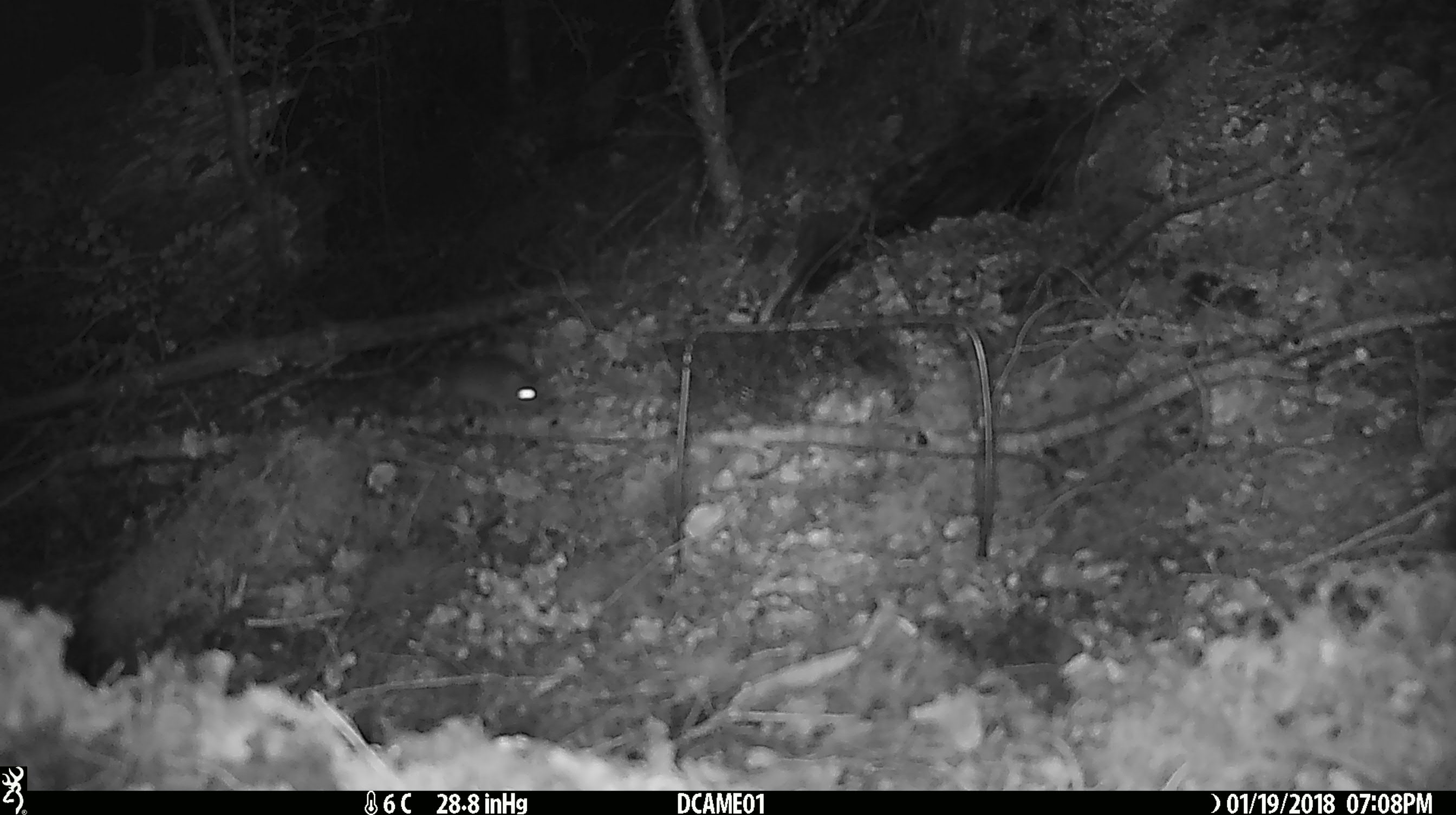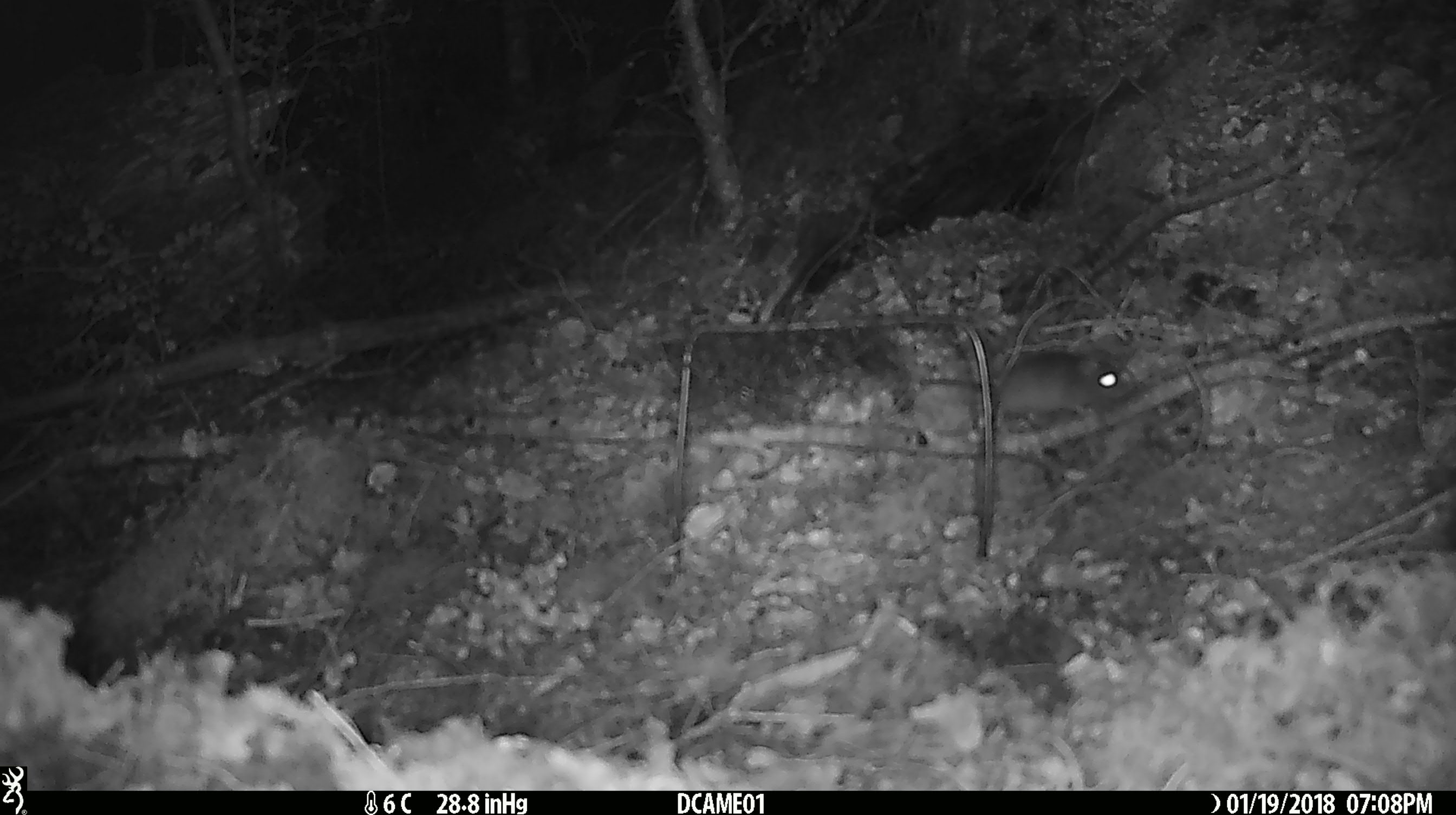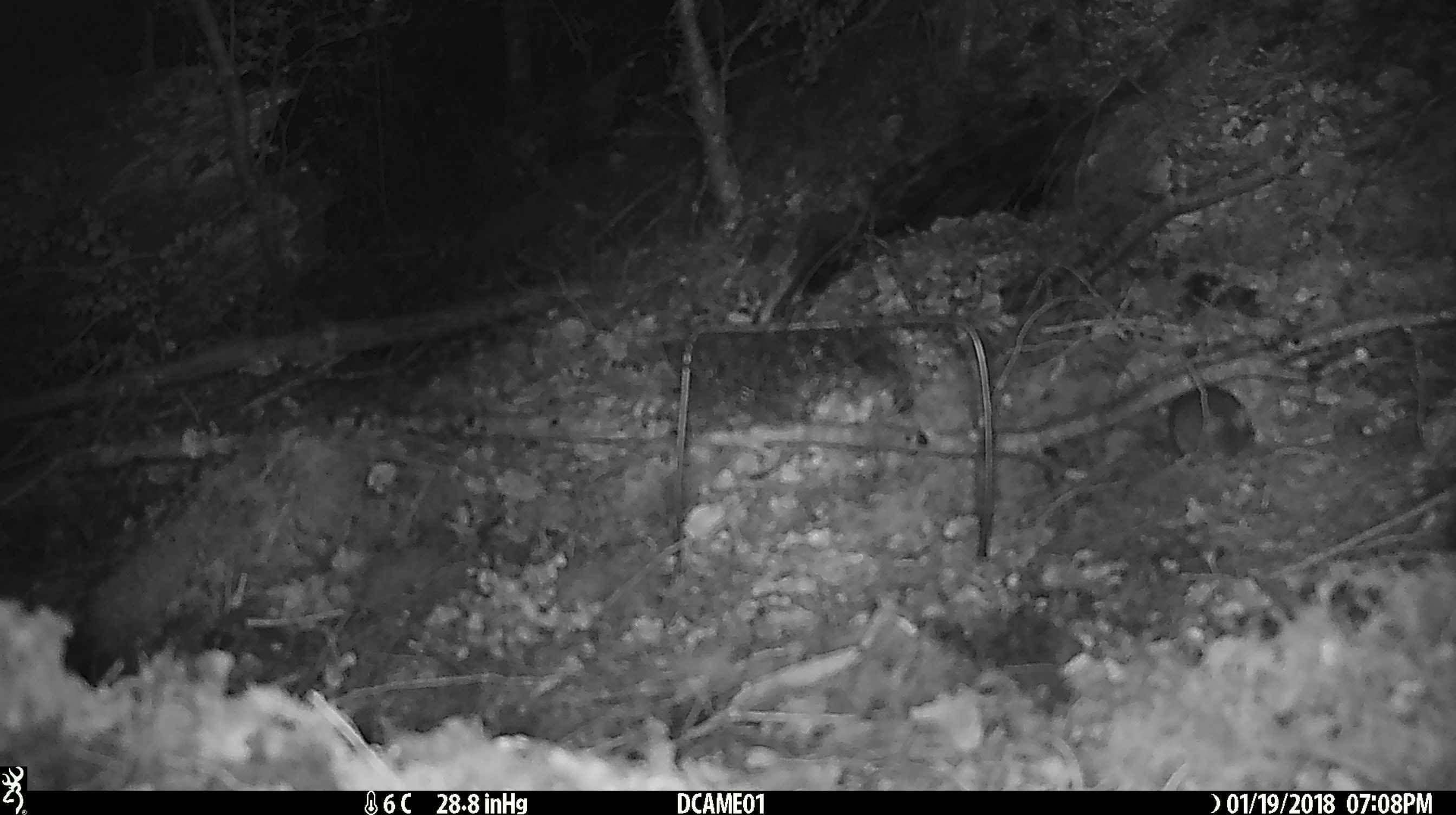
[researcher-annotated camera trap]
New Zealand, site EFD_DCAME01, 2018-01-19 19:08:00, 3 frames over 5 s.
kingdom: Animalia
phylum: Chordata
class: Mammalia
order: Rodentia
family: Muridae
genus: Mus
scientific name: Mus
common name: mouse